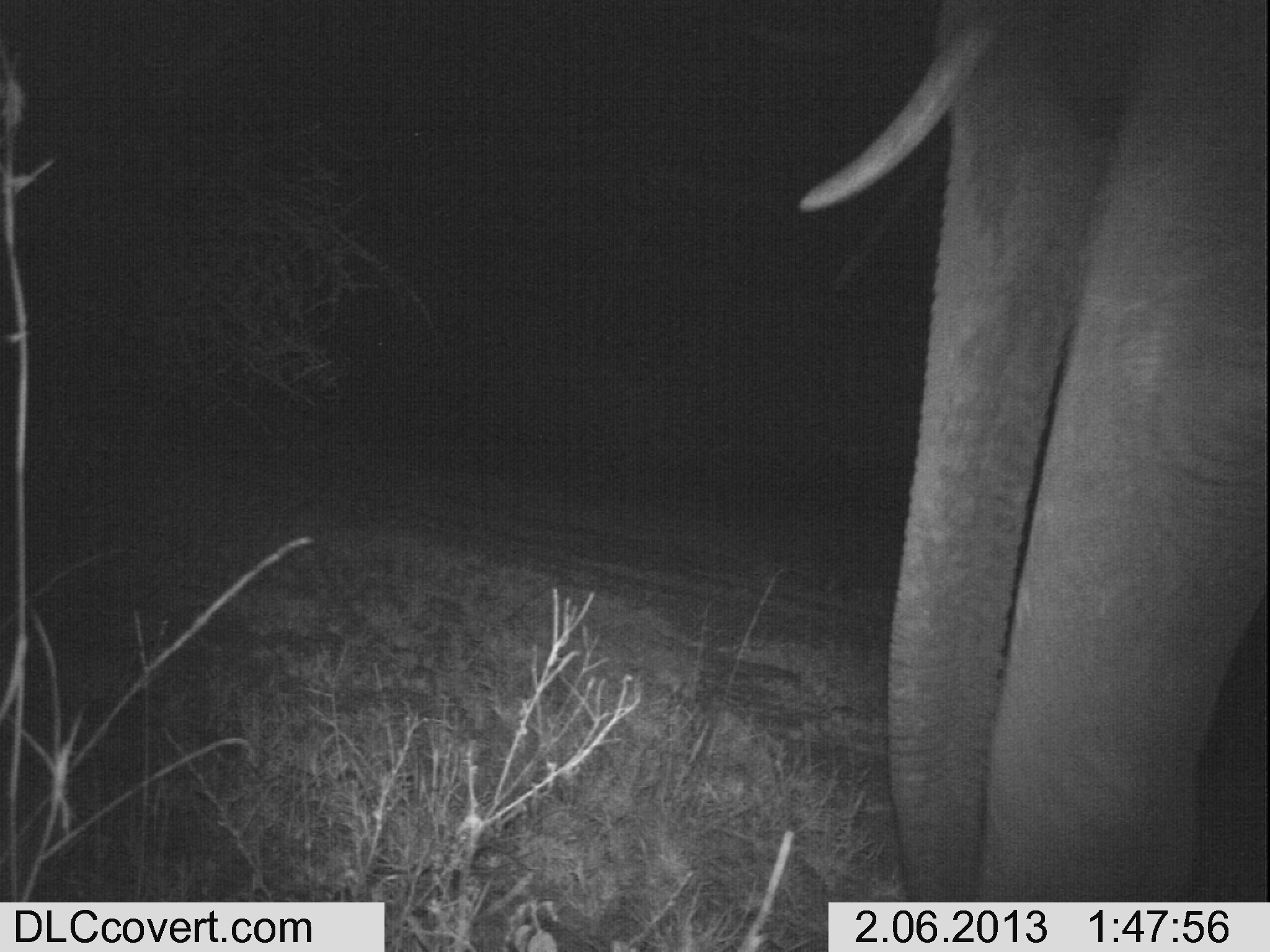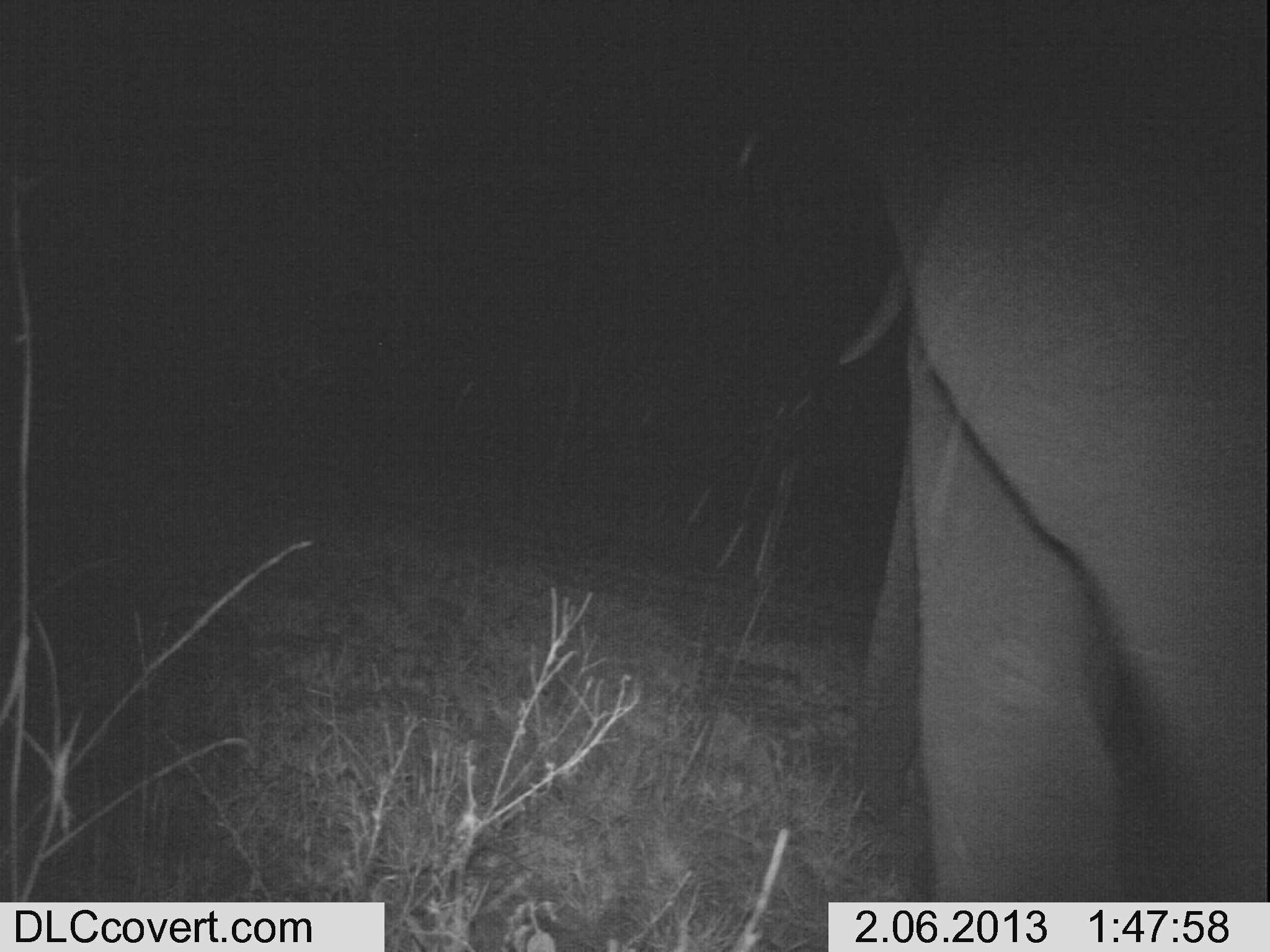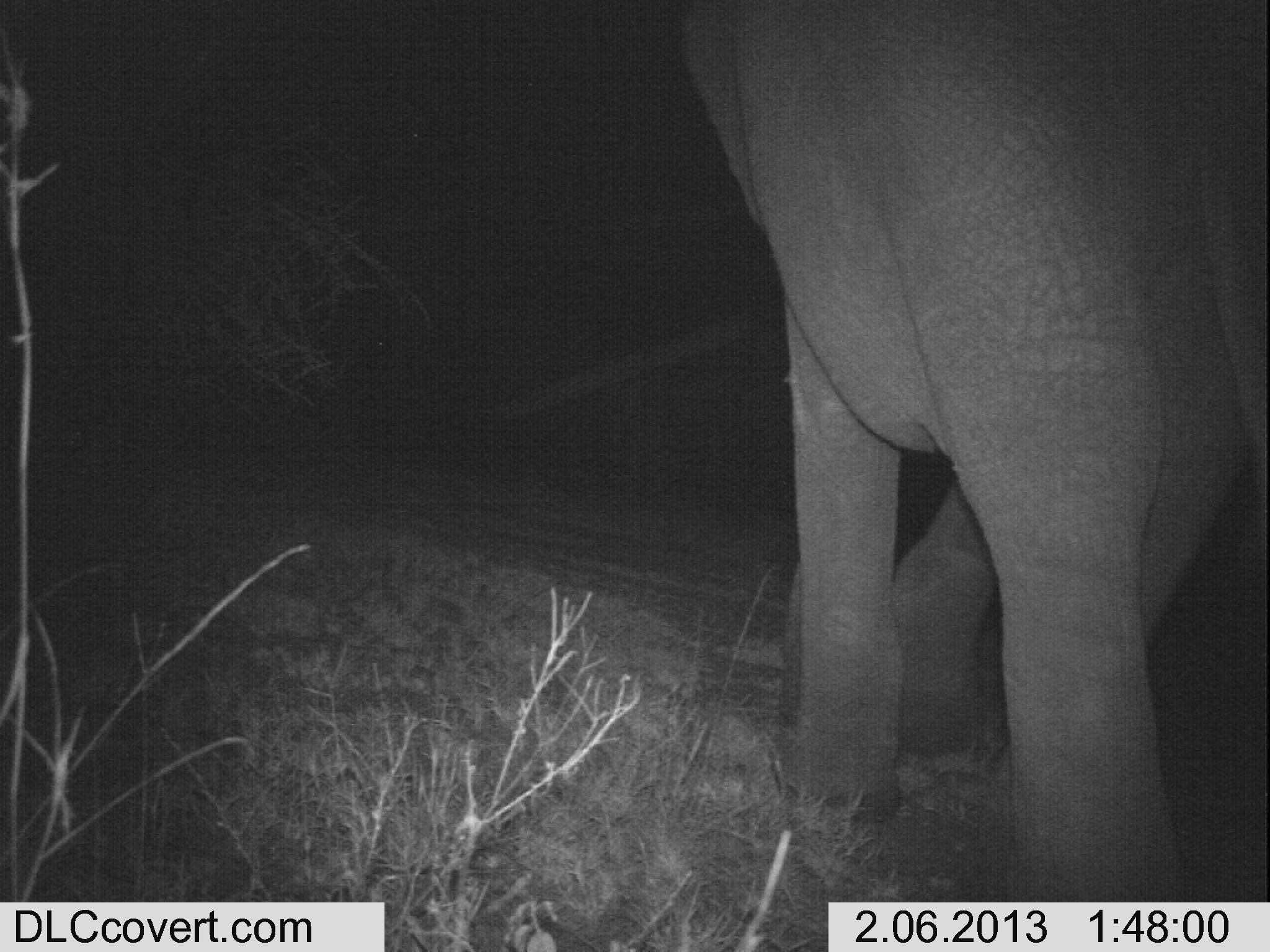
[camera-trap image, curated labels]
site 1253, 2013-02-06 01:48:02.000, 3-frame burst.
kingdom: Animalia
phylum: Chordata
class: Mammalia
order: Proboscidea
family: Elephantidae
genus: Loxodonta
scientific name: Loxodonta africana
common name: african bush elephant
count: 1